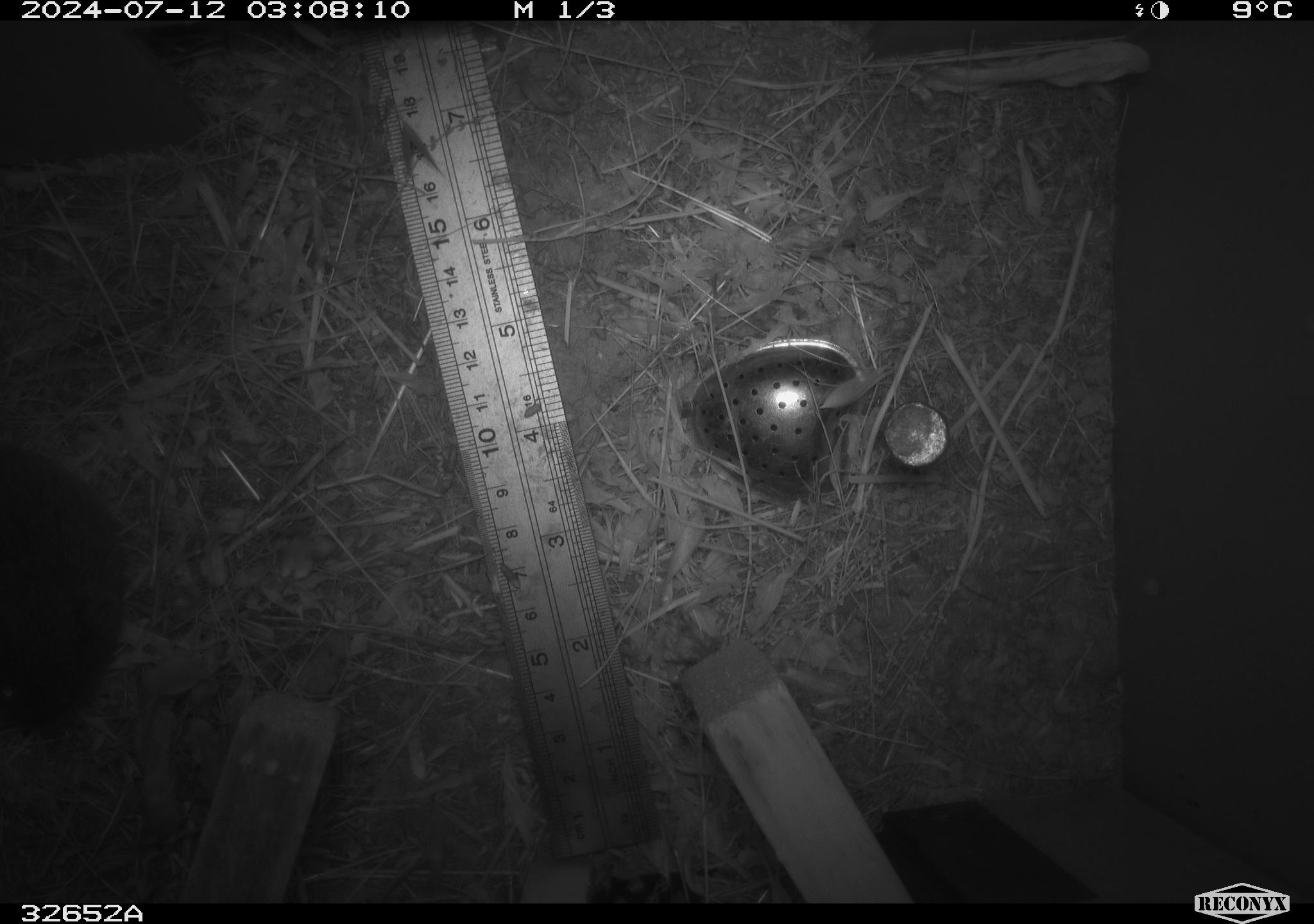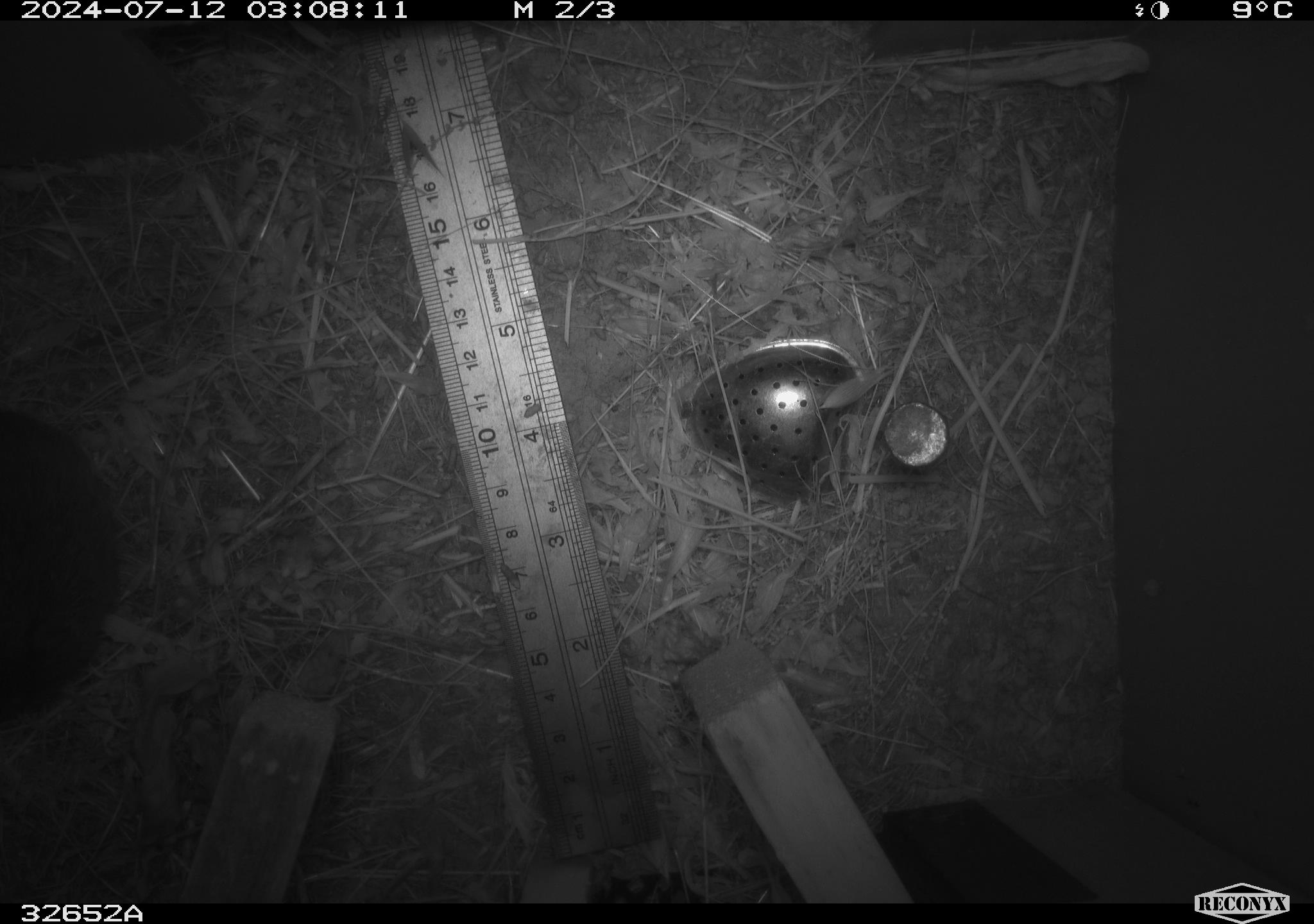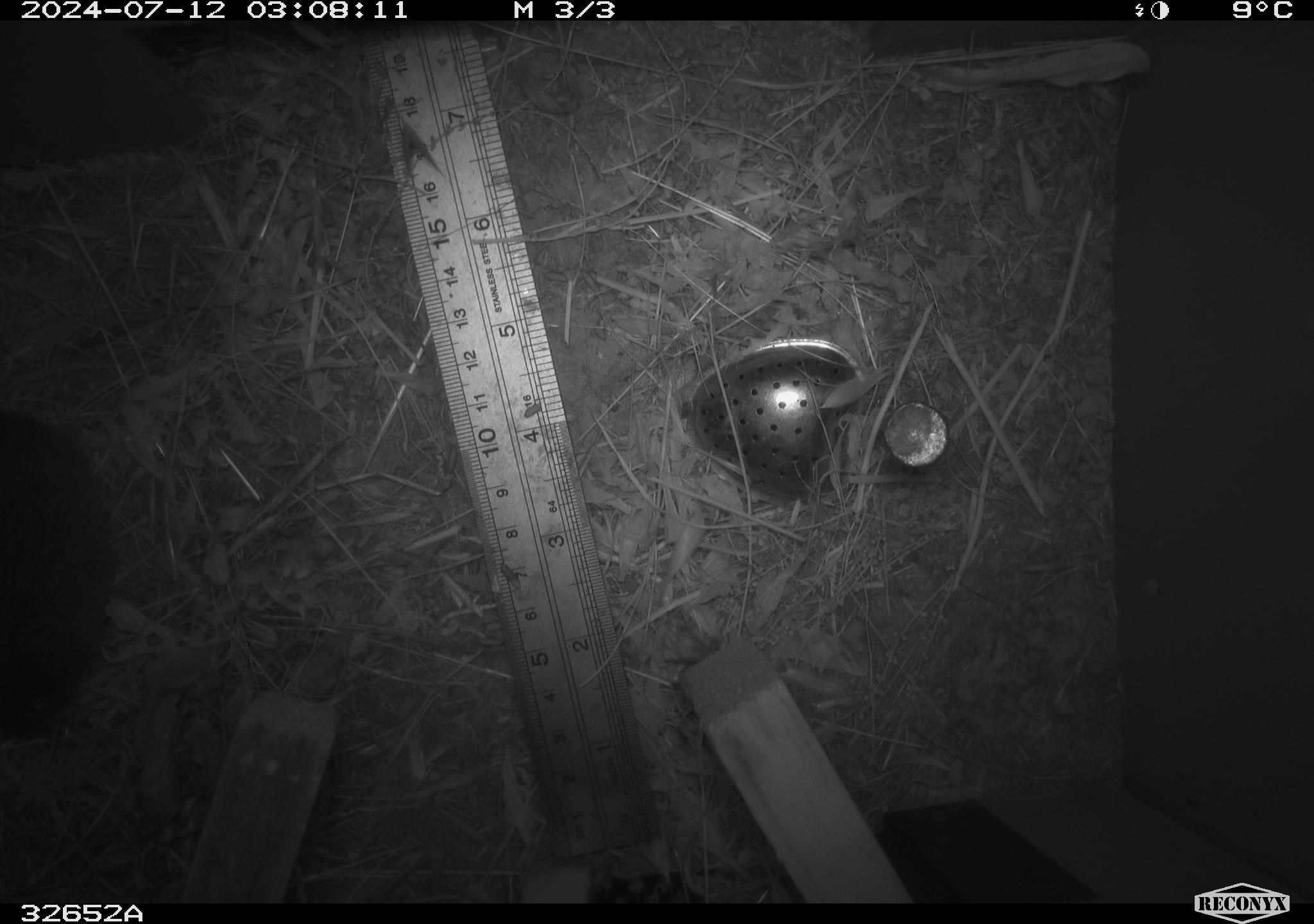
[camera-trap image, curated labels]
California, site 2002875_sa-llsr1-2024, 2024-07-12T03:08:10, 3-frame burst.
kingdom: Animalia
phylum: Chordata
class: Mammalia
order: Rodentia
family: Cricetidae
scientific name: Arvicolinae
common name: voles, lemmings, and muskrats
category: arvicolinae subfamily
Arvicolinae subfamily (voles, lemmings, and muskrats) (Arvicolinae).